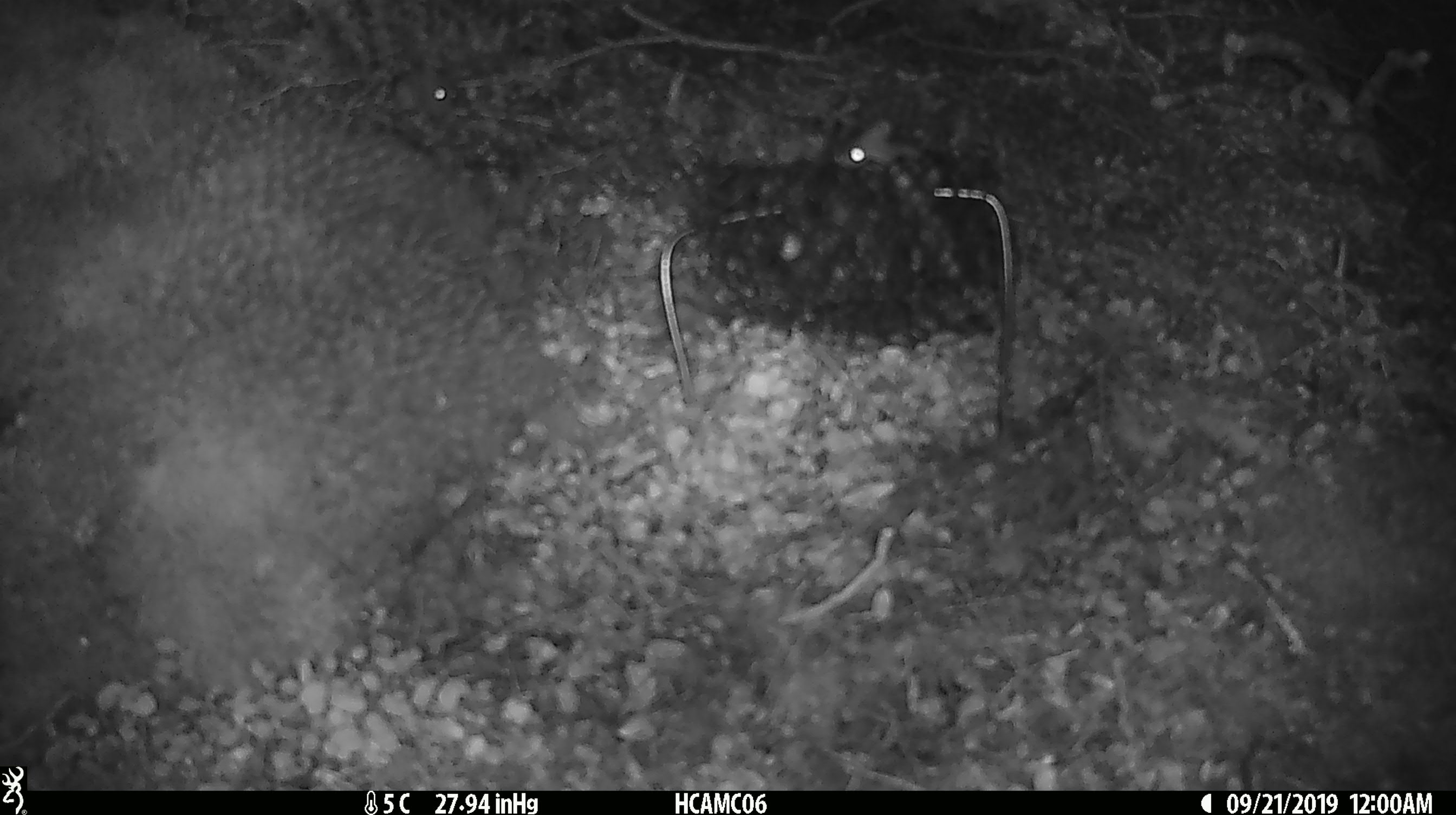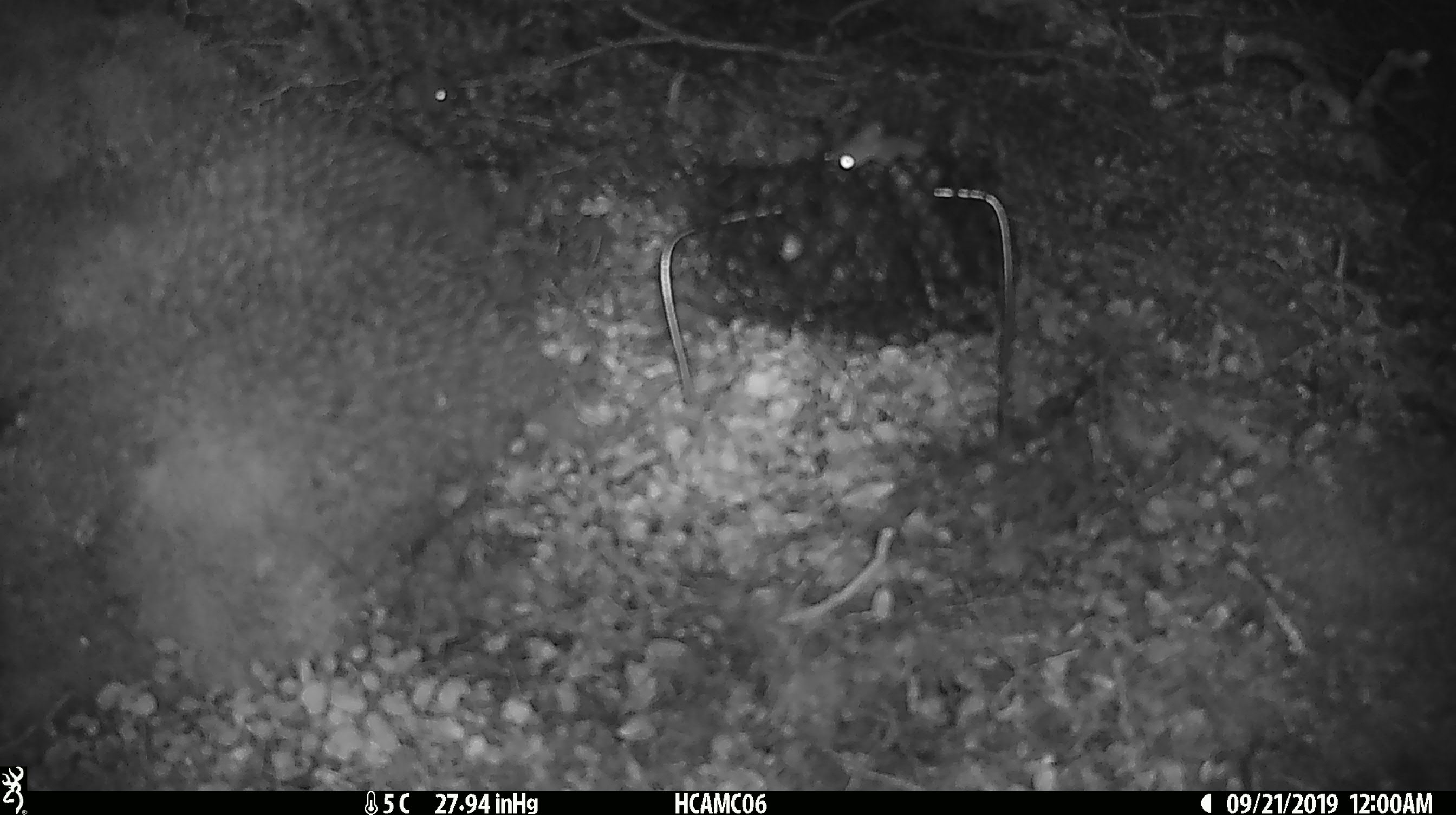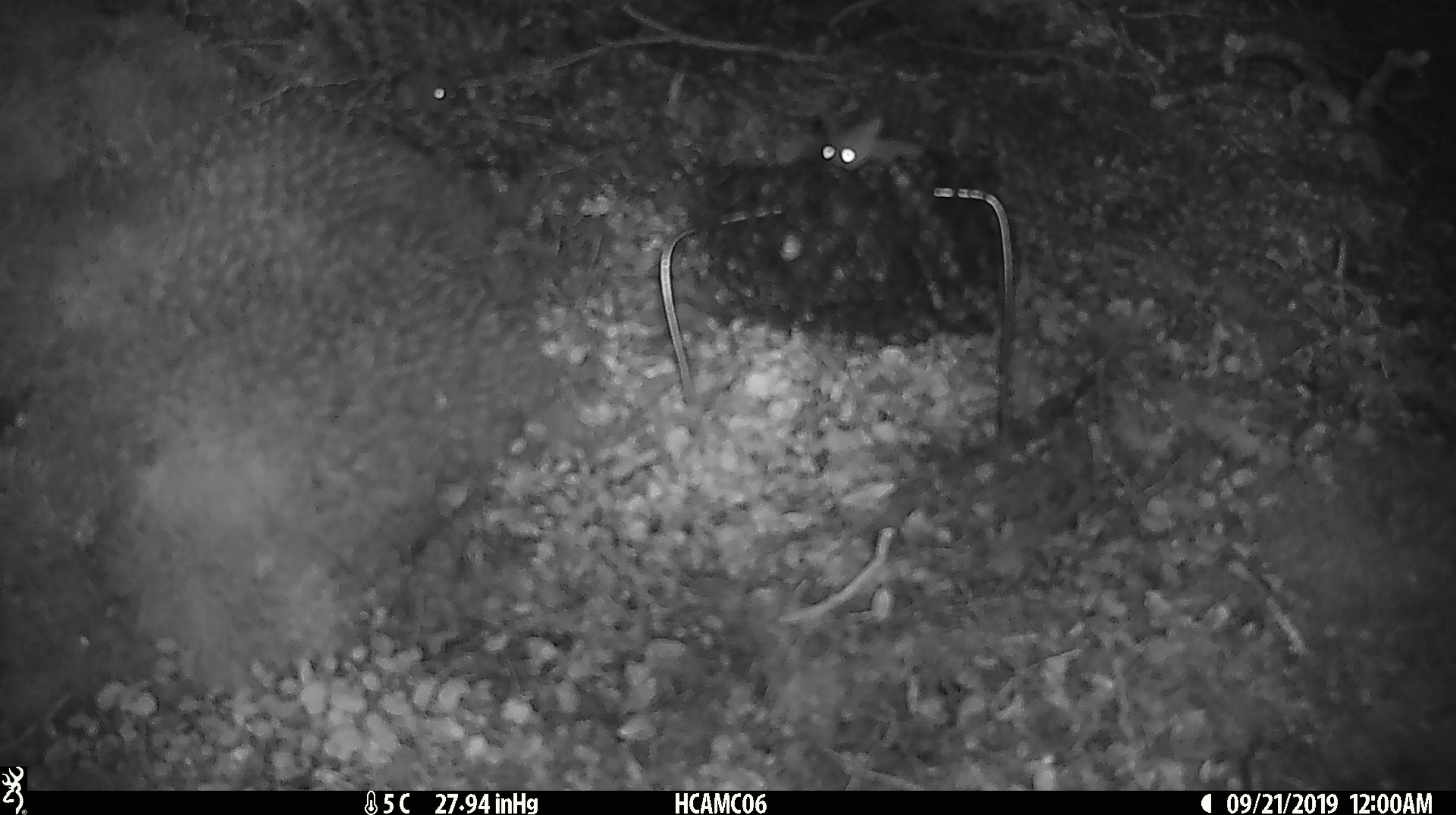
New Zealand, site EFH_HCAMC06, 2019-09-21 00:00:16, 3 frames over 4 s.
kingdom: Animalia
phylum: Chordata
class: Mammalia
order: Rodentia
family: Muridae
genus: Mus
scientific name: Mus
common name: mouse